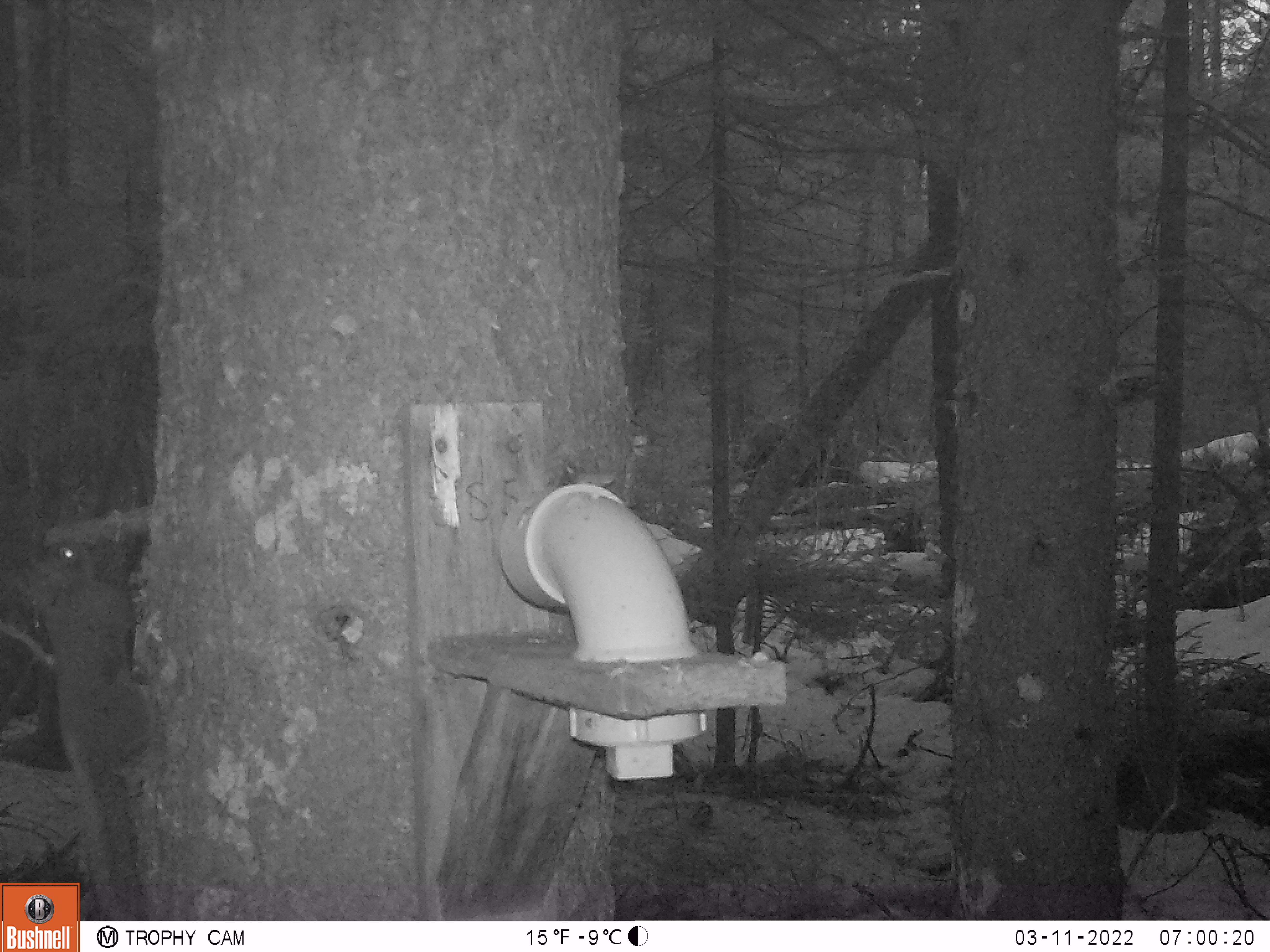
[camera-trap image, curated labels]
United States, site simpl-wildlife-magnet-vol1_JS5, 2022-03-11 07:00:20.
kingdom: Animalia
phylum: Chordata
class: Mammalia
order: Rodentia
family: Sciuridae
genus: Tamiasciurus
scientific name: Tamiasciurus hudsonicus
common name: red squirrel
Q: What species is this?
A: Red squirrel (Tamiasciurus hudsonicus).